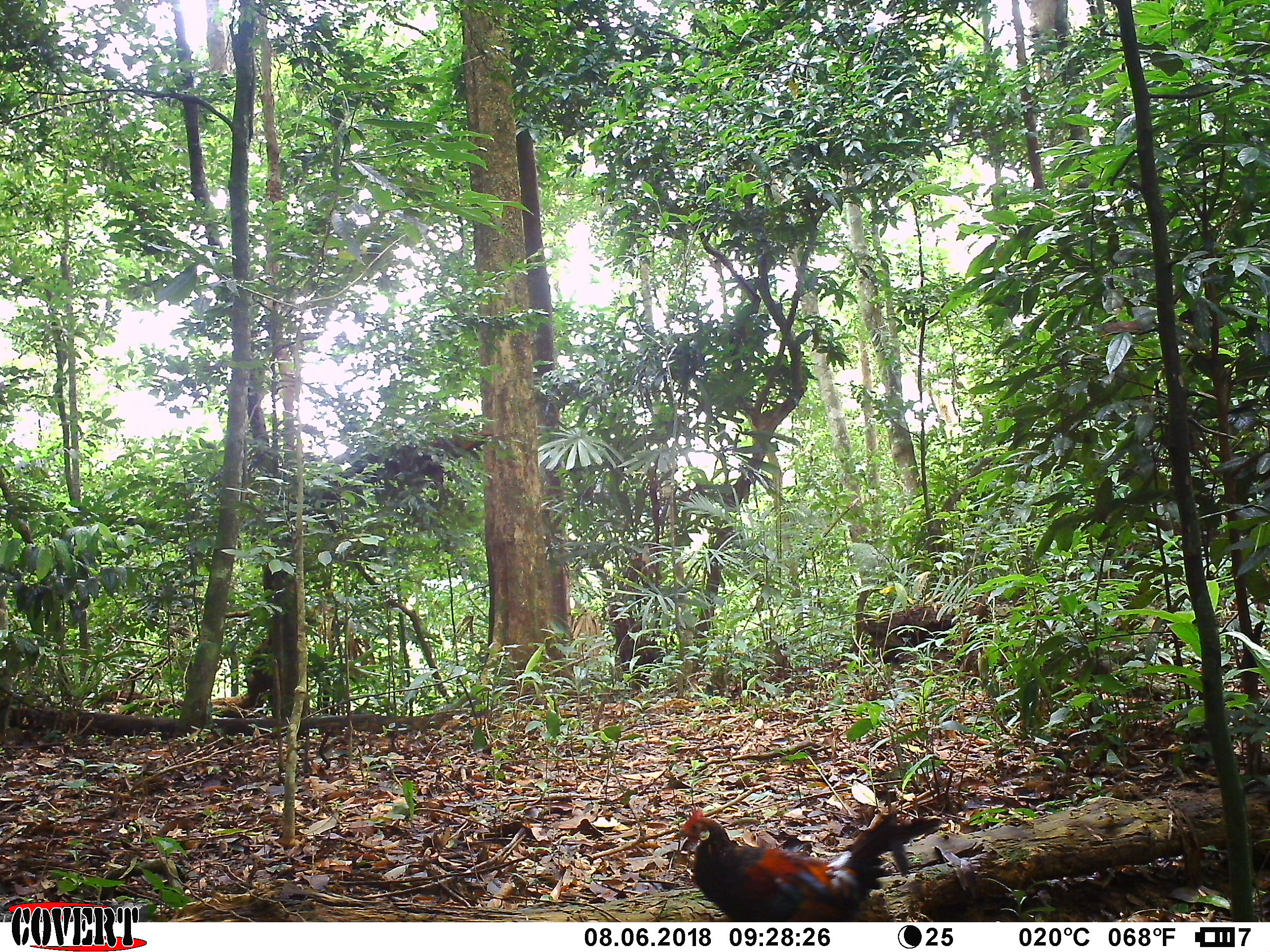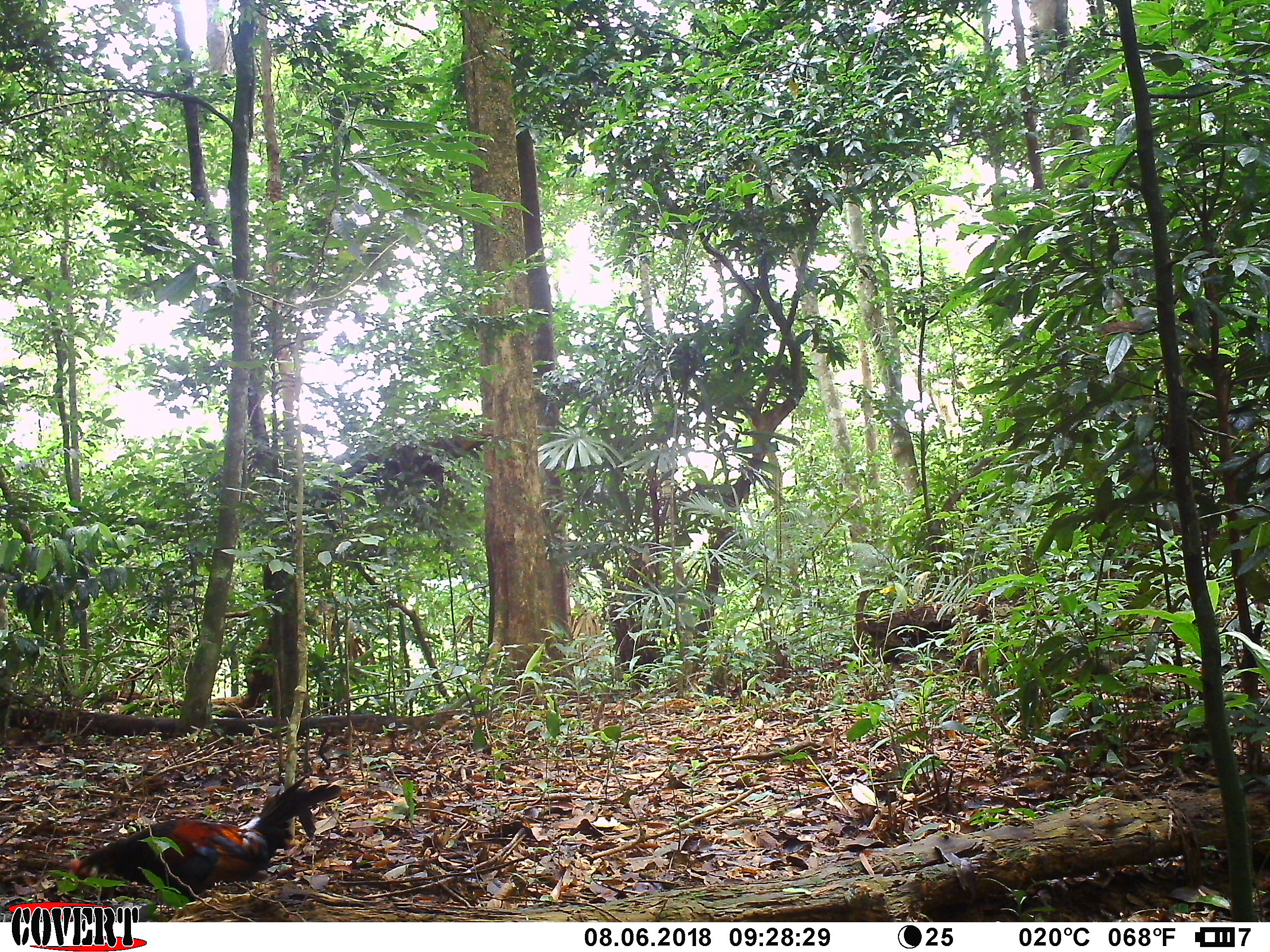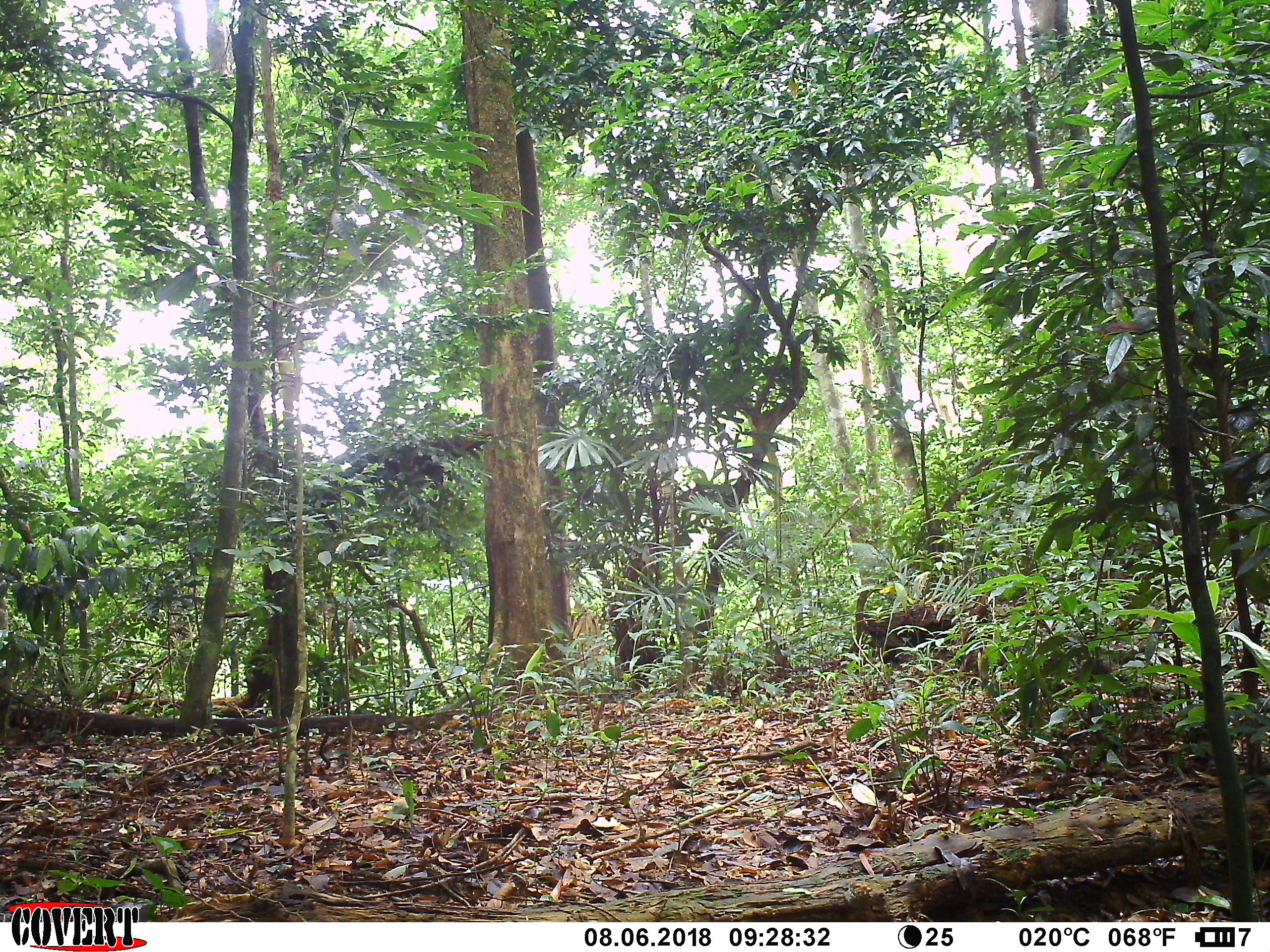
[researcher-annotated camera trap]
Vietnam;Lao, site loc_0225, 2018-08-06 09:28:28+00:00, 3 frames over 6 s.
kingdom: Animalia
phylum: Chordata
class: Aves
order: Galliformes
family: Phasianidae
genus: Gallus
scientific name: Gallus gallus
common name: red junglefowl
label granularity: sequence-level